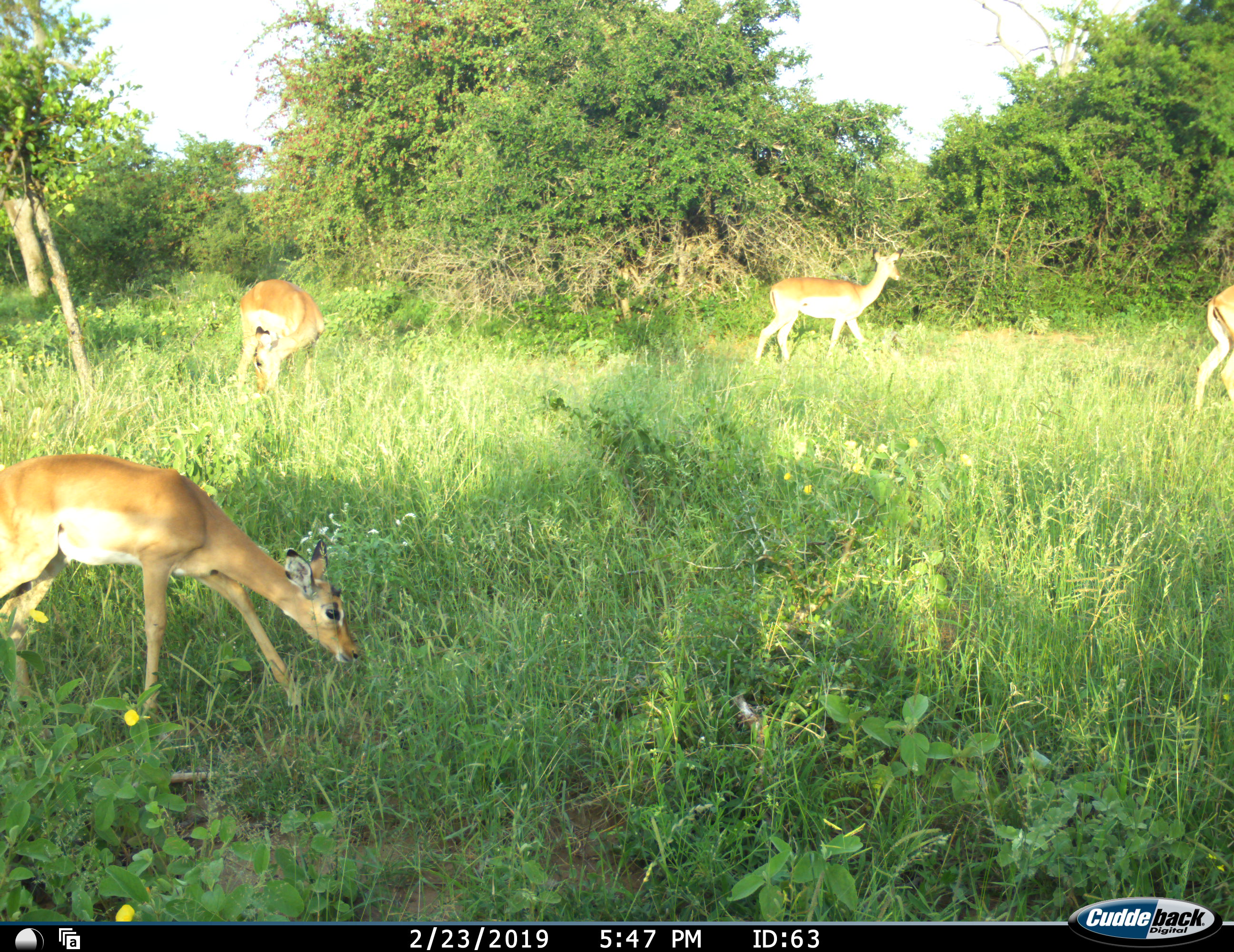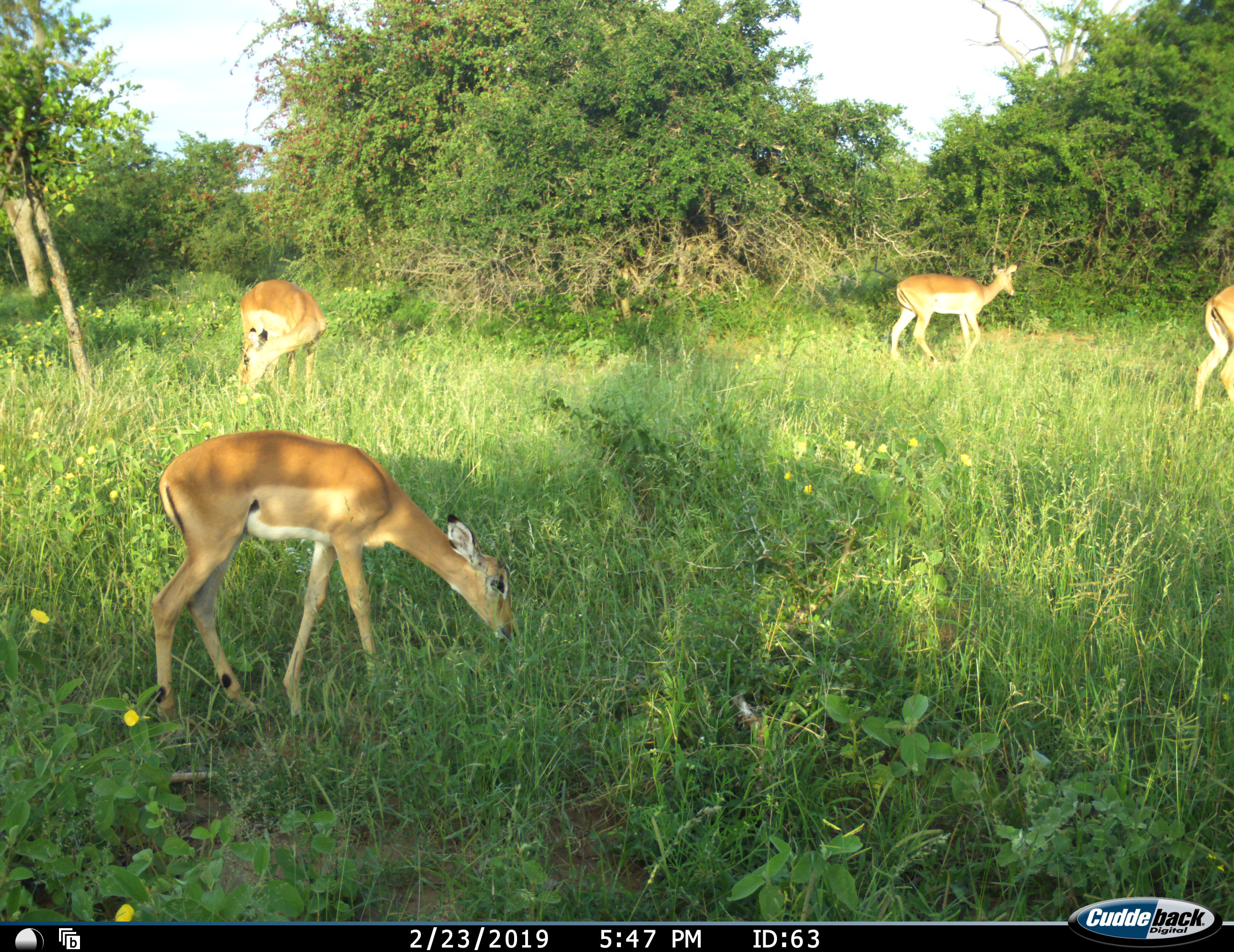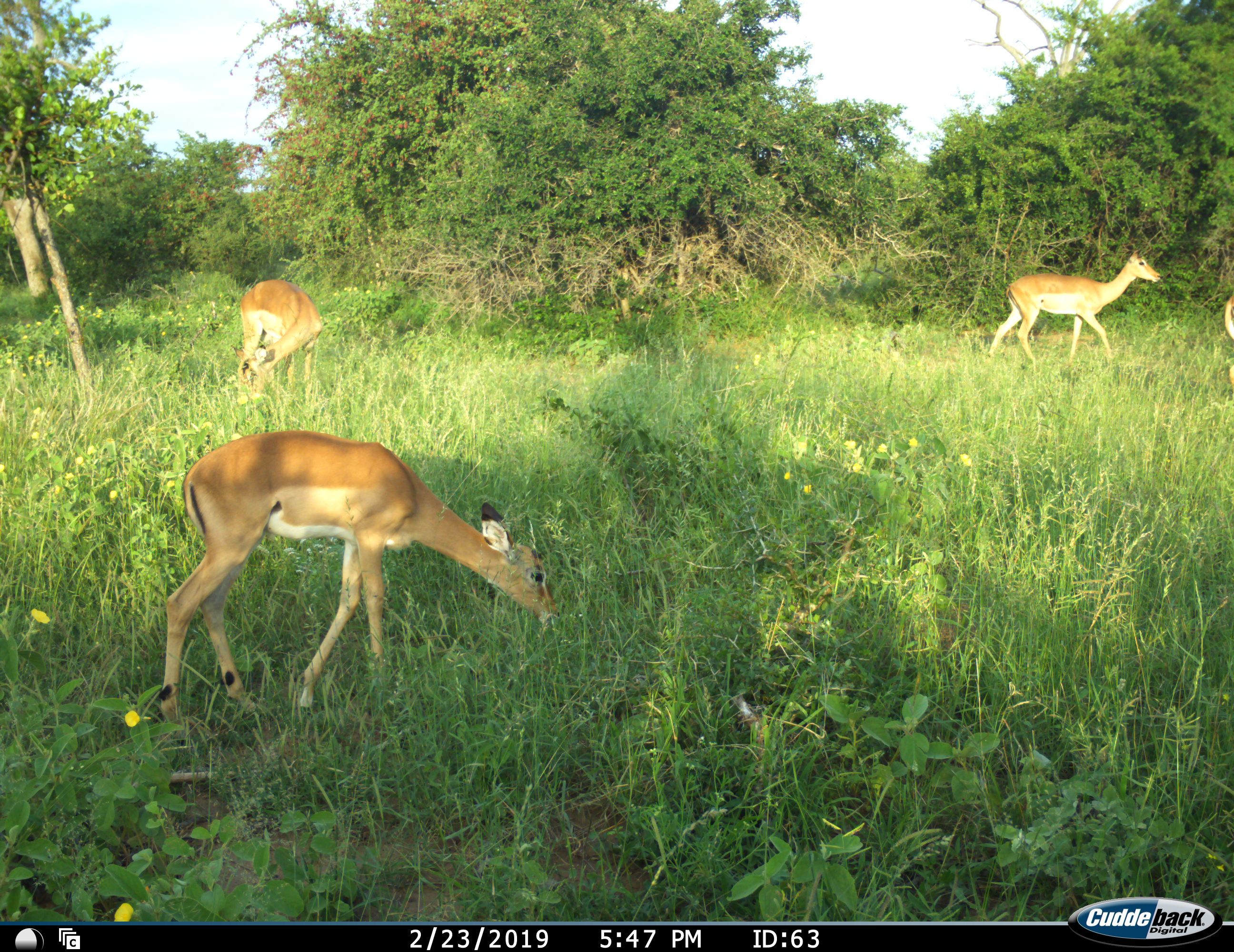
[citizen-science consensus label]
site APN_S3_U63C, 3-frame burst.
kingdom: Animalia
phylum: Chordata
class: Mammalia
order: Artiodactyla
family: Bovidae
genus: Aepyceros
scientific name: Aepyceros melampus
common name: impala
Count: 4.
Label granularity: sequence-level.